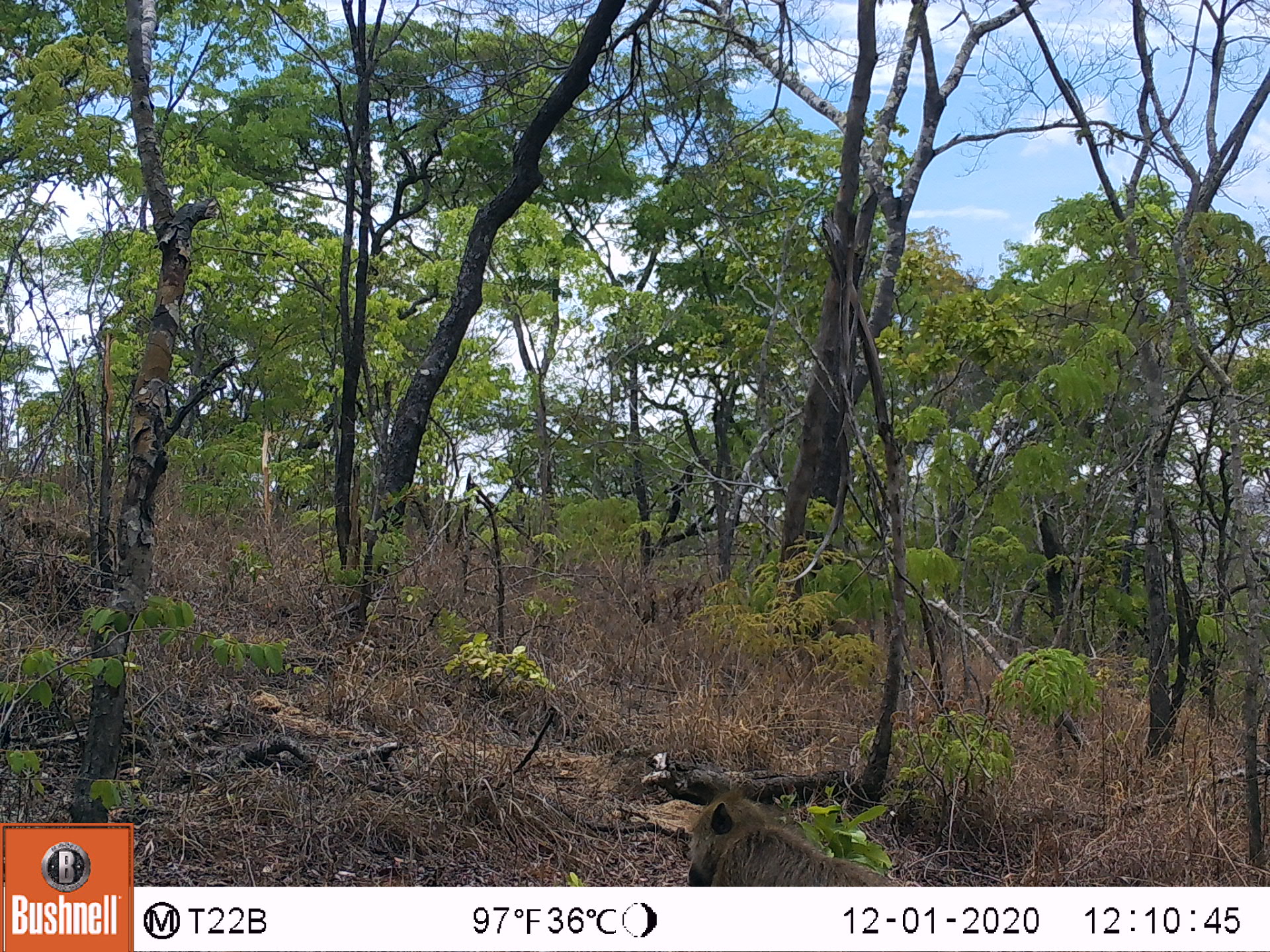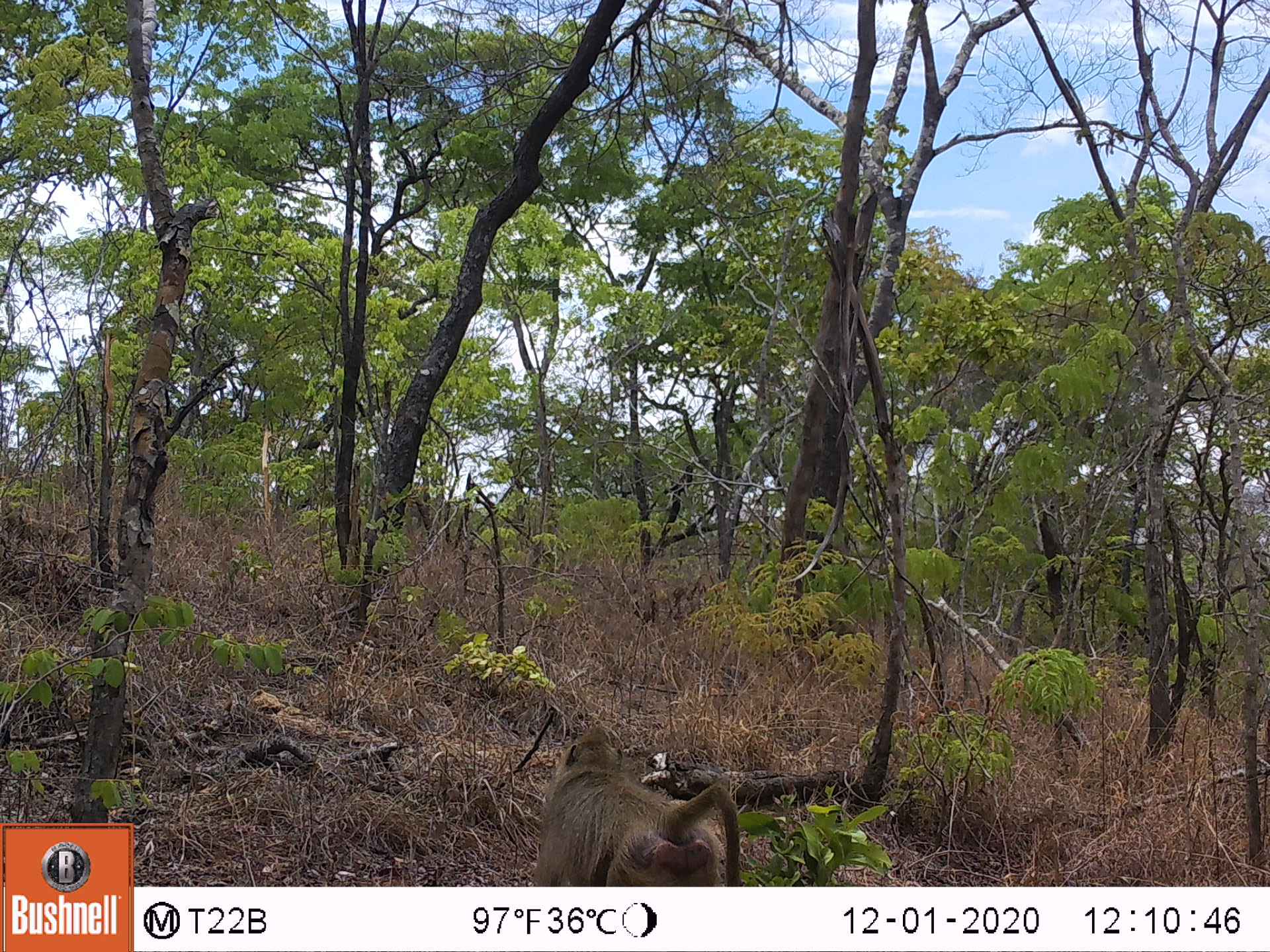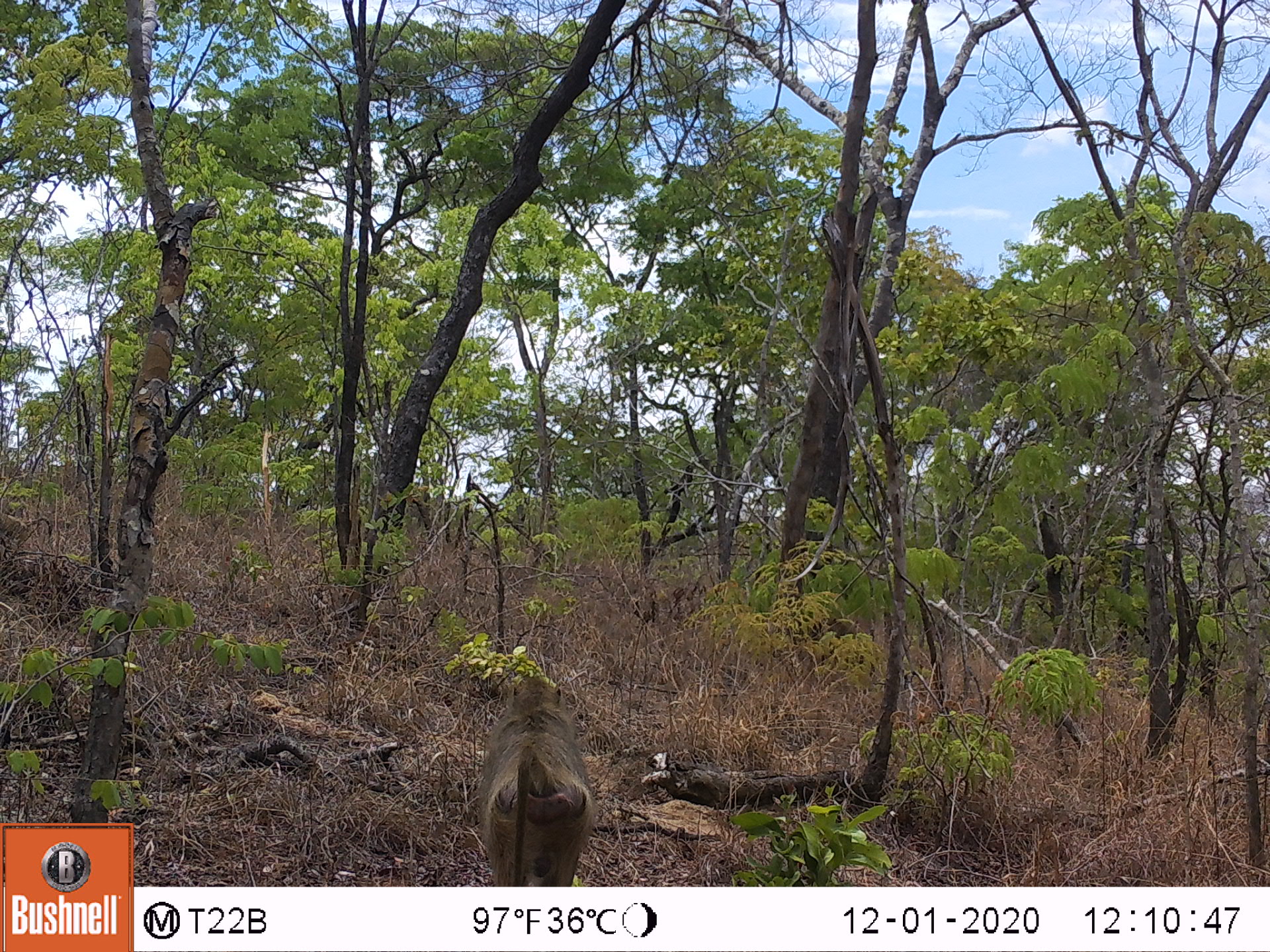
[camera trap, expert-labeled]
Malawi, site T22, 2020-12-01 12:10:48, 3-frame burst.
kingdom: Animalia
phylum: Chordata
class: Mammalia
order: Primates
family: Cercopithecidae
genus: Papio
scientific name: Papio cynocephalus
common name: yellow baboon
Yellow baboon (Papio cynocephalus), count 1.